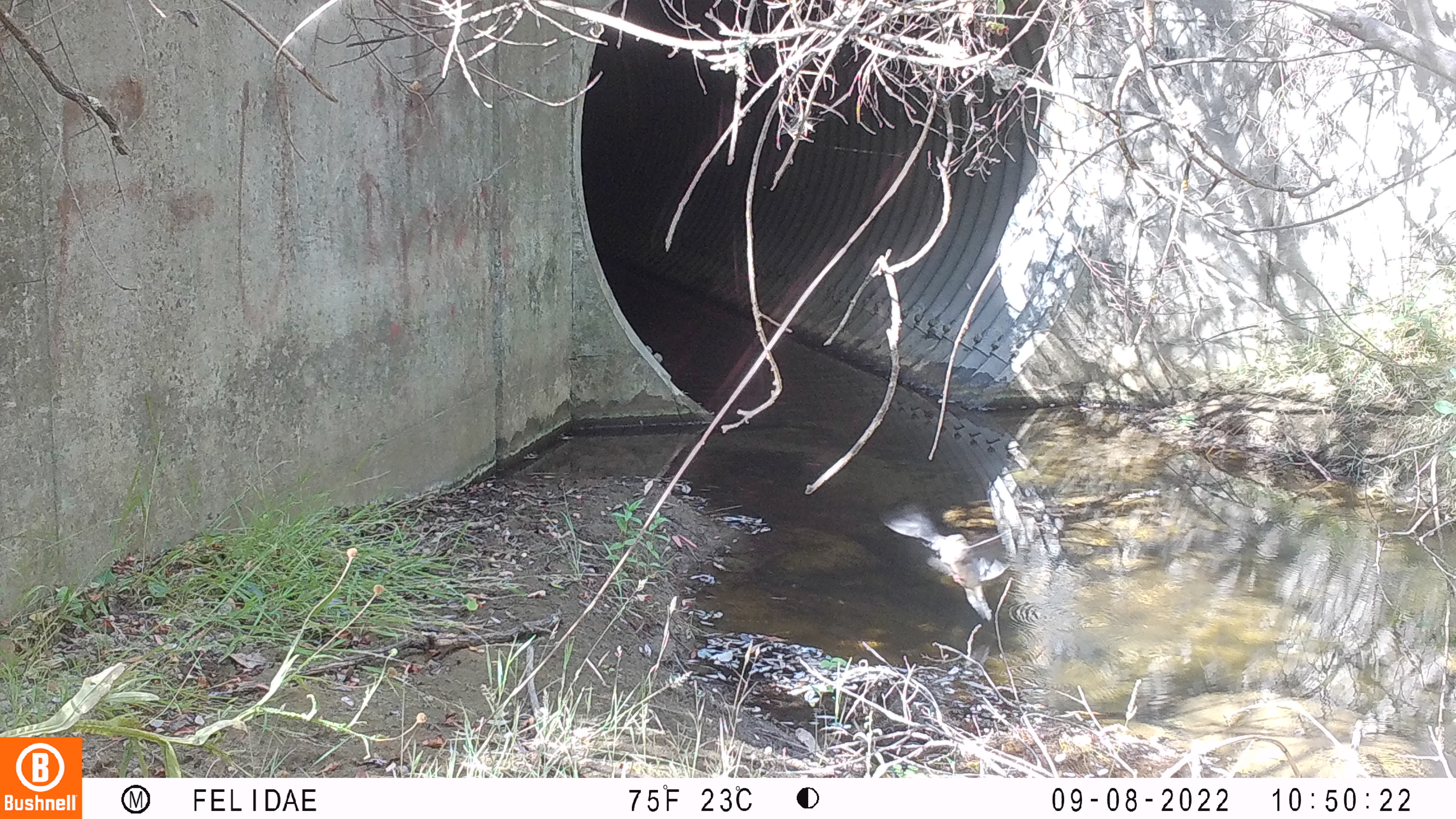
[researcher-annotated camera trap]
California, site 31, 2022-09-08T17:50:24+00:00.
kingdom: Animalia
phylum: Chordata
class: Aves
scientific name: Aves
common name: bird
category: unknown bird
Unknown bird (bird) (Aves).